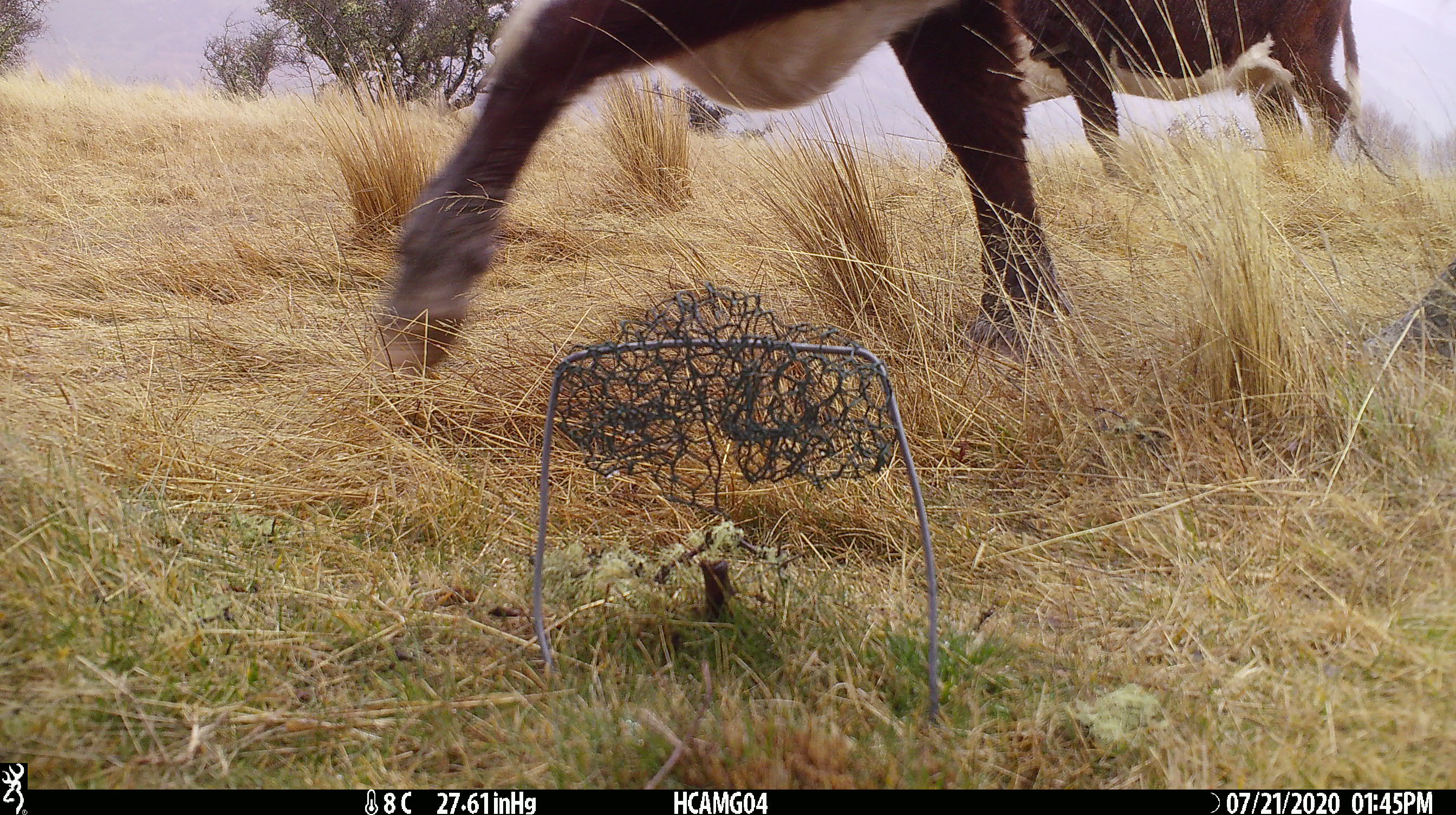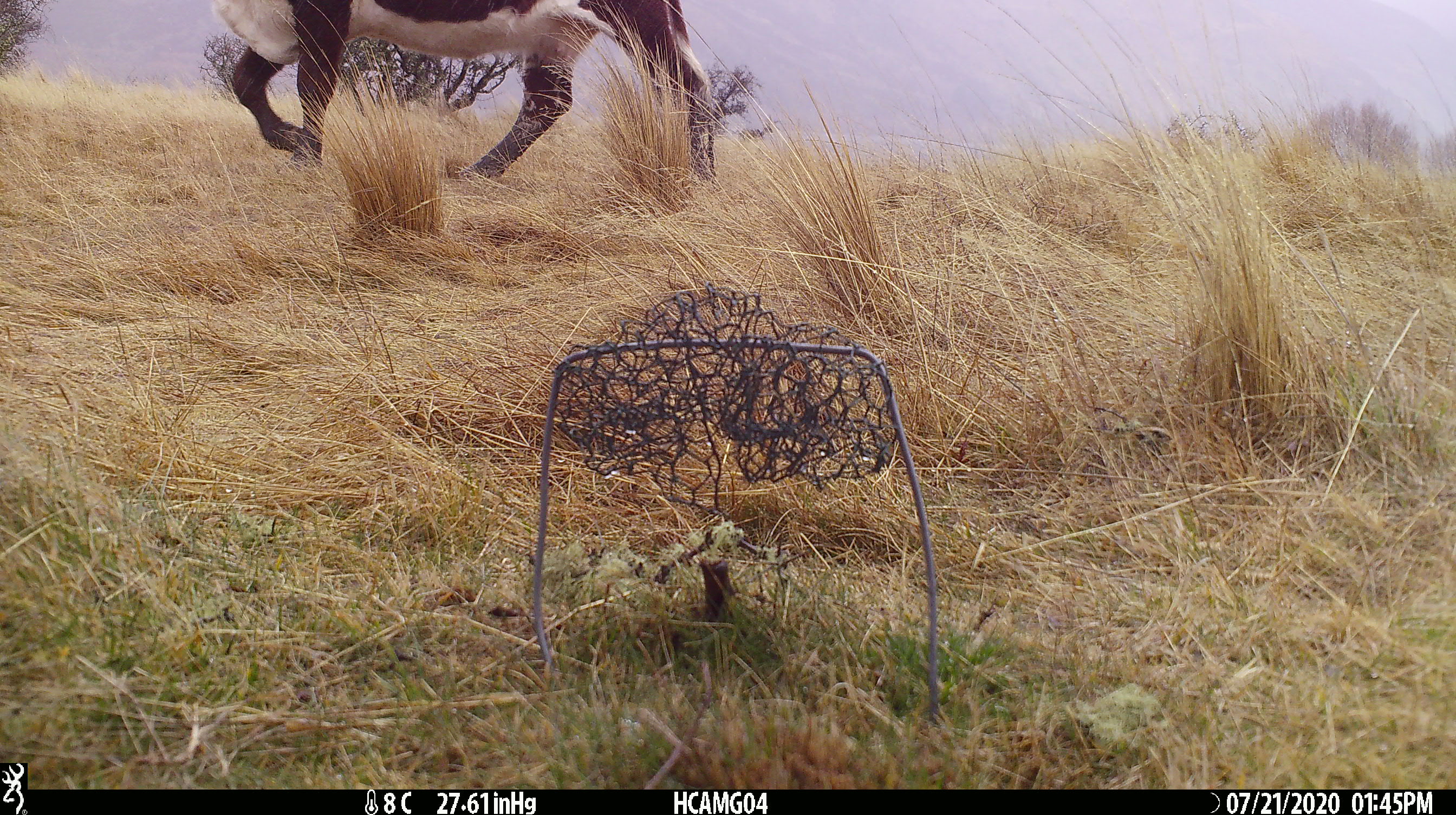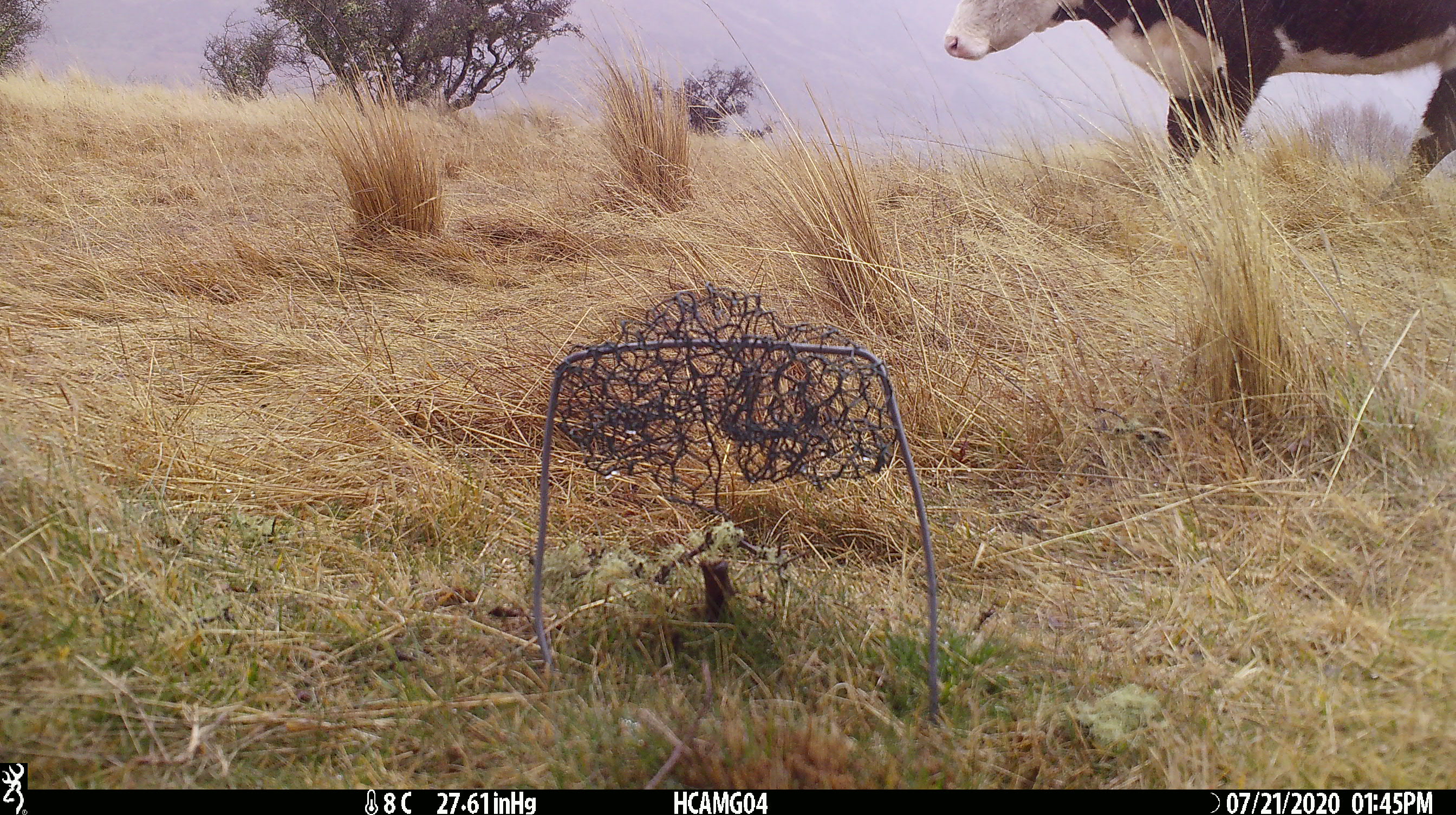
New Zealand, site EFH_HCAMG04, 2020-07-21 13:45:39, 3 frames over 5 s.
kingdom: Animalia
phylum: Chordata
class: Mammalia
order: Artiodactyla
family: Bovidae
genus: Bos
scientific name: Bos taurus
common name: domestic cow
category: cow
Cow (domestic cow) (Bos taurus).